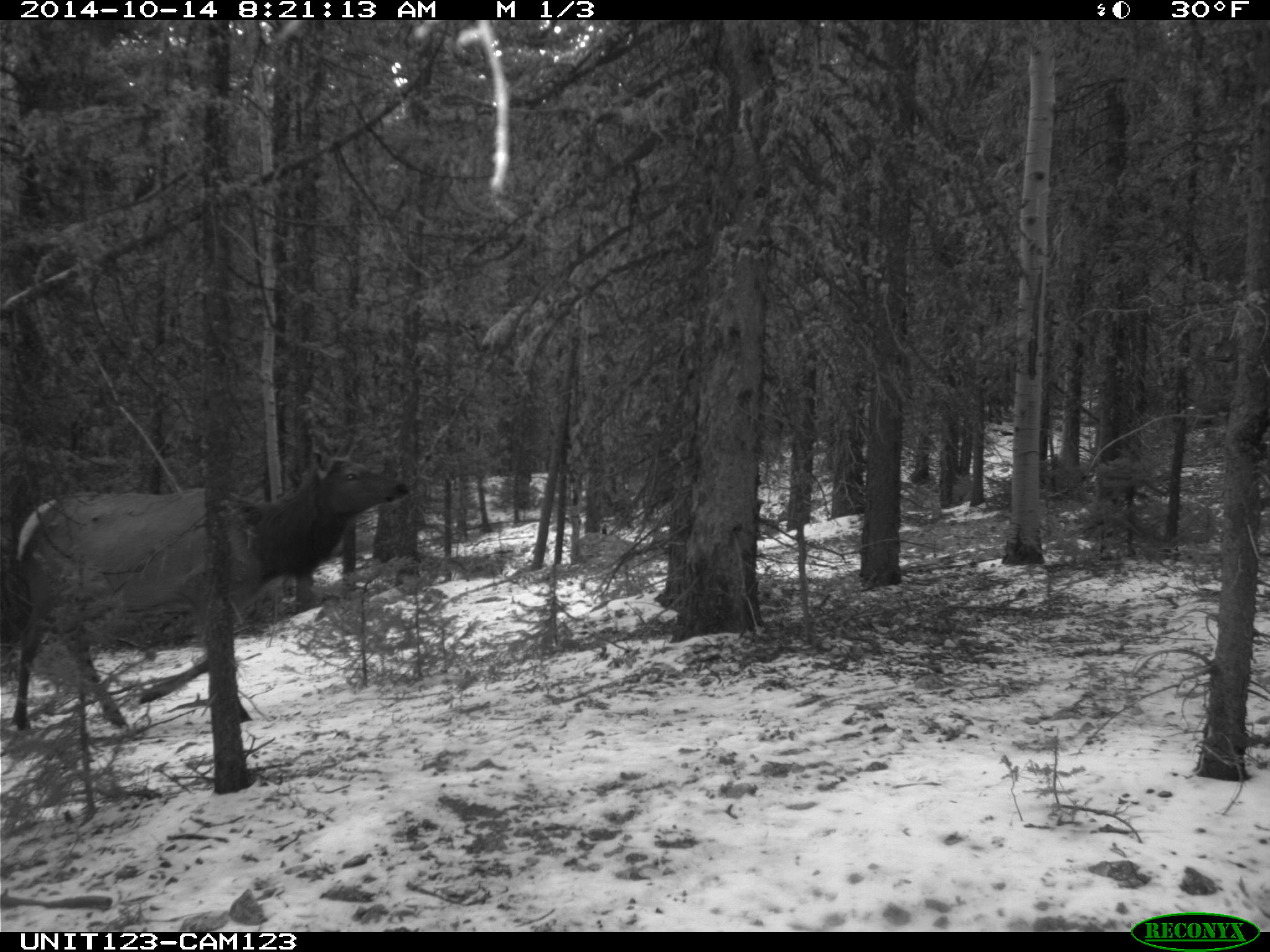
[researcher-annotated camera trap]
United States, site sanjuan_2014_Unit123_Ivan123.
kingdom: Animalia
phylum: Chordata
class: Mammalia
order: Artiodactyla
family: Cervidae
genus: Cervus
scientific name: Cervus elaphus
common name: red deer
Cervus elaphus (red deer).